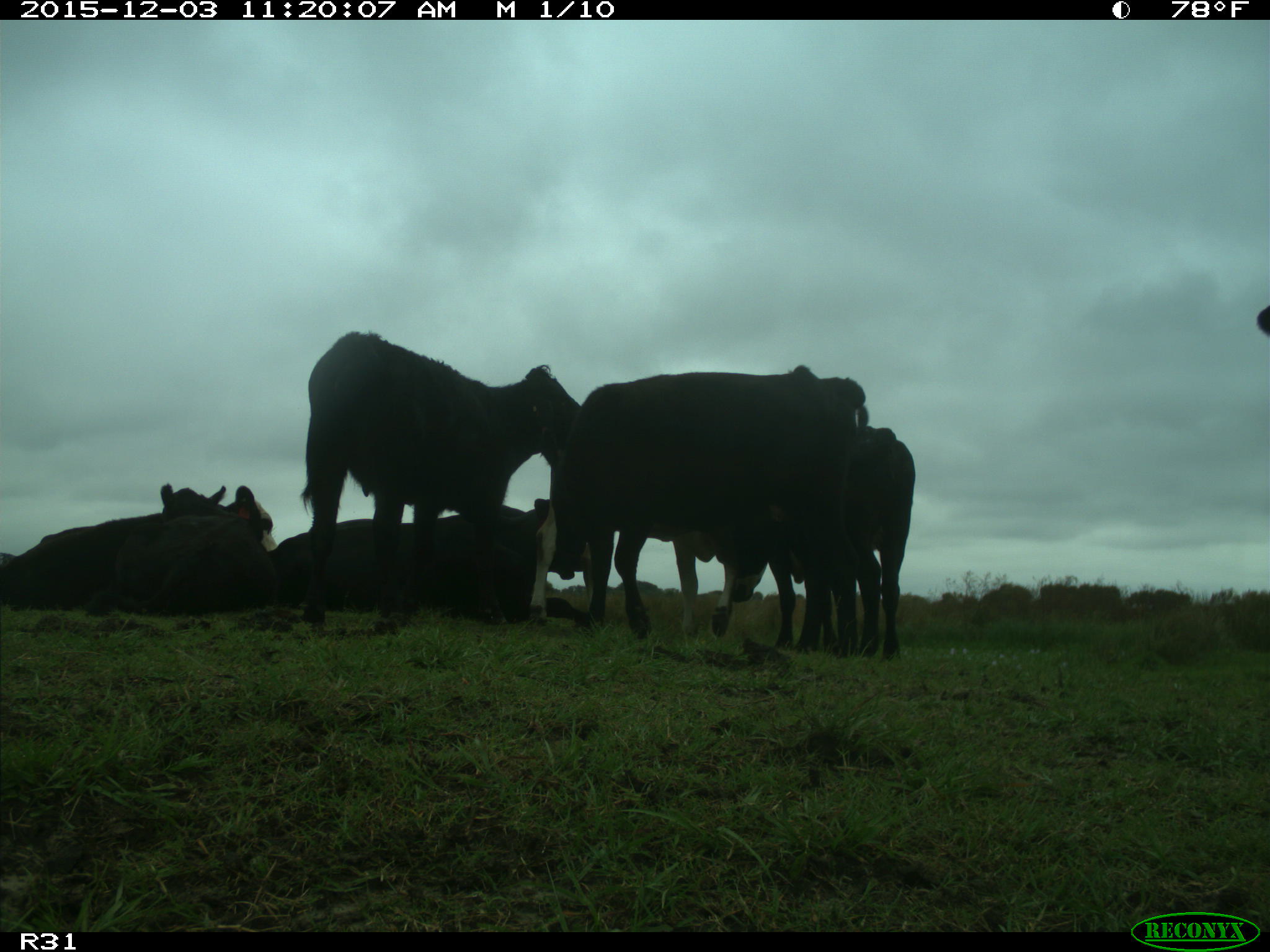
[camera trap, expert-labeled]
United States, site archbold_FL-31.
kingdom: Animalia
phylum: Chordata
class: Mammalia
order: Artiodactyla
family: Bovidae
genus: Bos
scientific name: Bos taurus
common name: domestic cow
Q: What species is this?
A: Bos taurus (domestic cow).